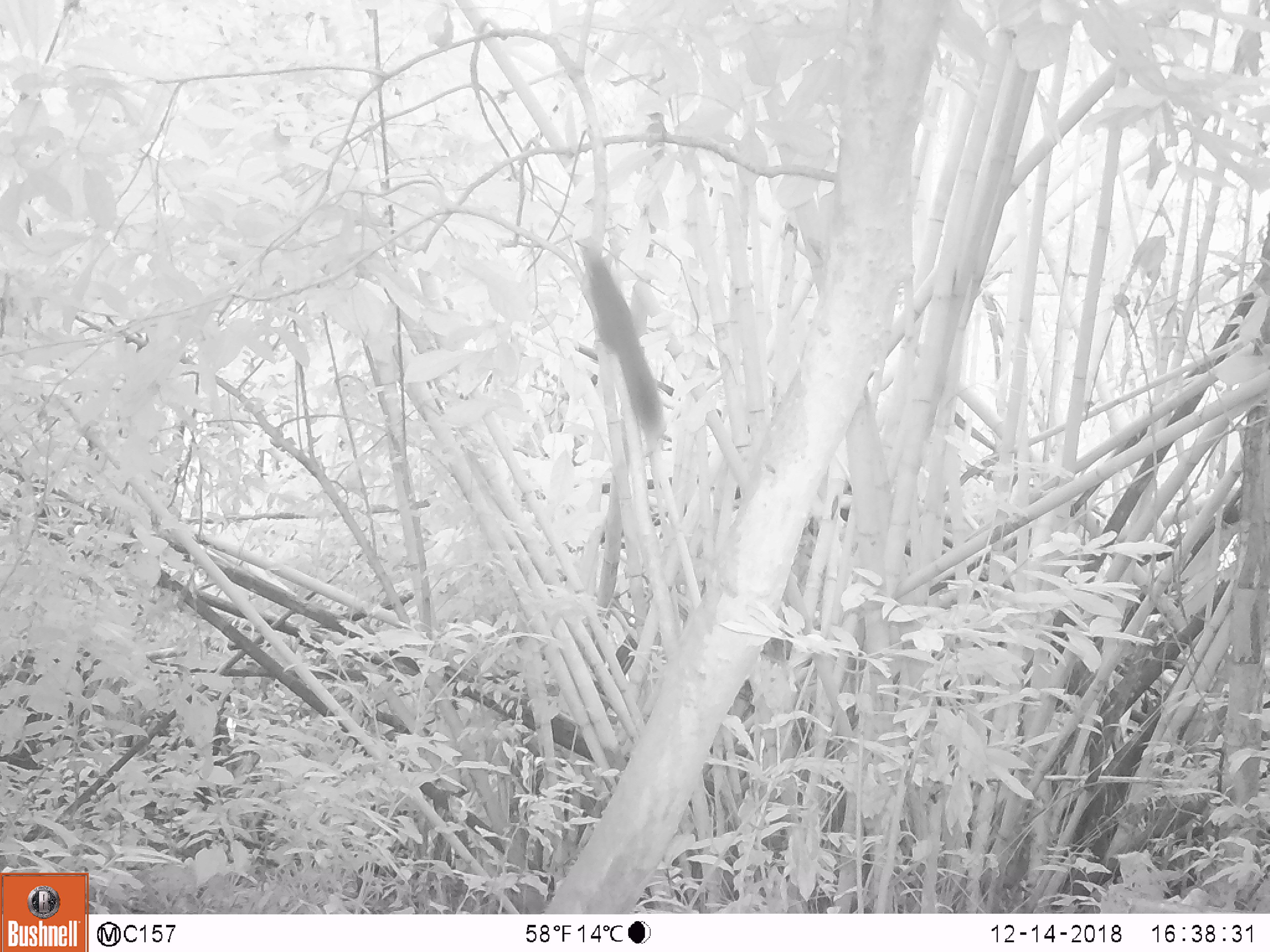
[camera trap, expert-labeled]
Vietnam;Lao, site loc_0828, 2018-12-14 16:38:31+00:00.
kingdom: Animalia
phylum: Chordata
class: Mammalia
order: Rodentia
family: Sciuridae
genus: Sciurus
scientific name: Sciurus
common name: squirrel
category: unidentified squirrel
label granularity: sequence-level